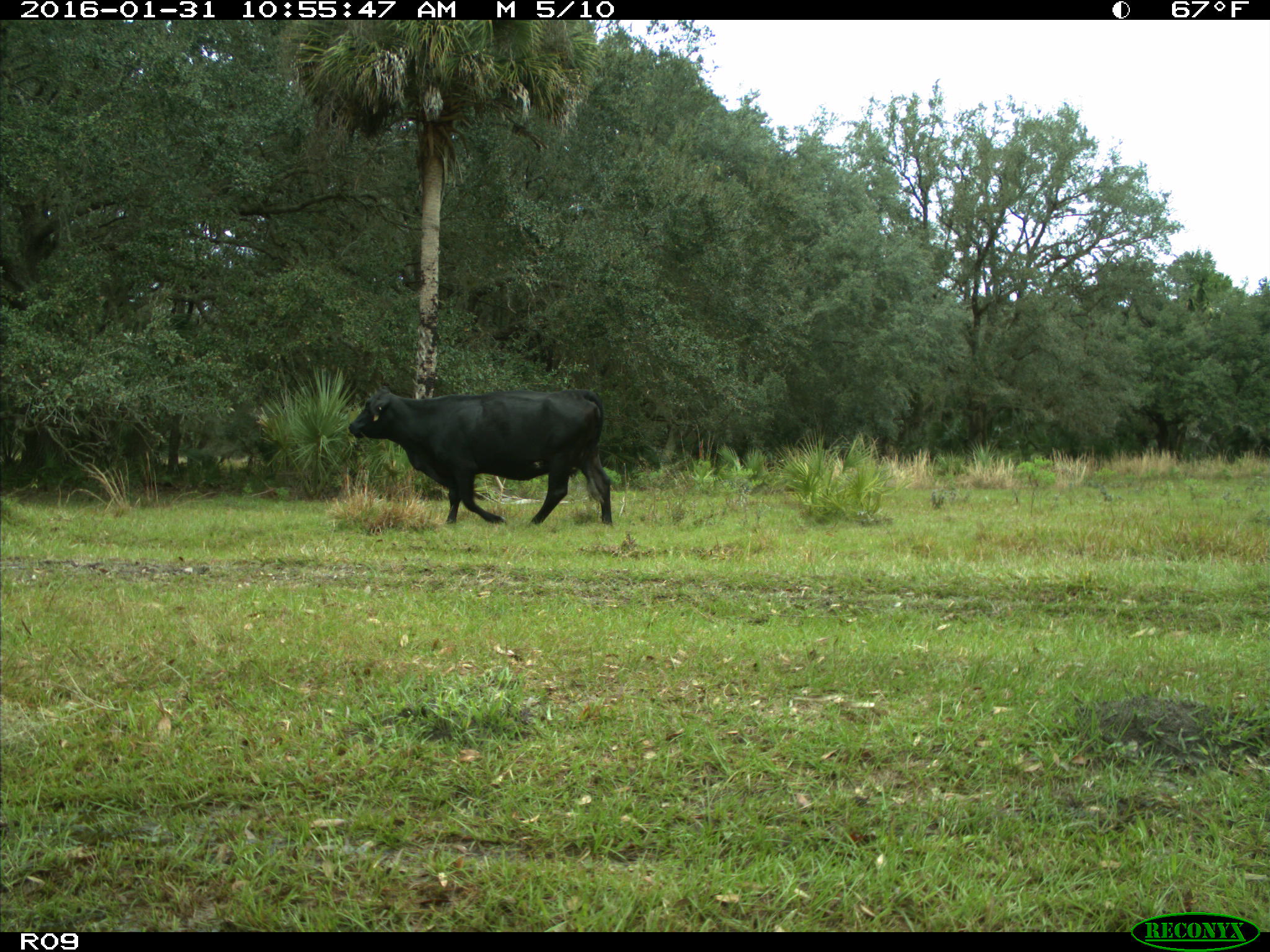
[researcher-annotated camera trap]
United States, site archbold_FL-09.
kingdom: Animalia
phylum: Chordata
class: Mammalia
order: Artiodactyla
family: Bovidae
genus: Bos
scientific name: Bos taurus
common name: domestic cow